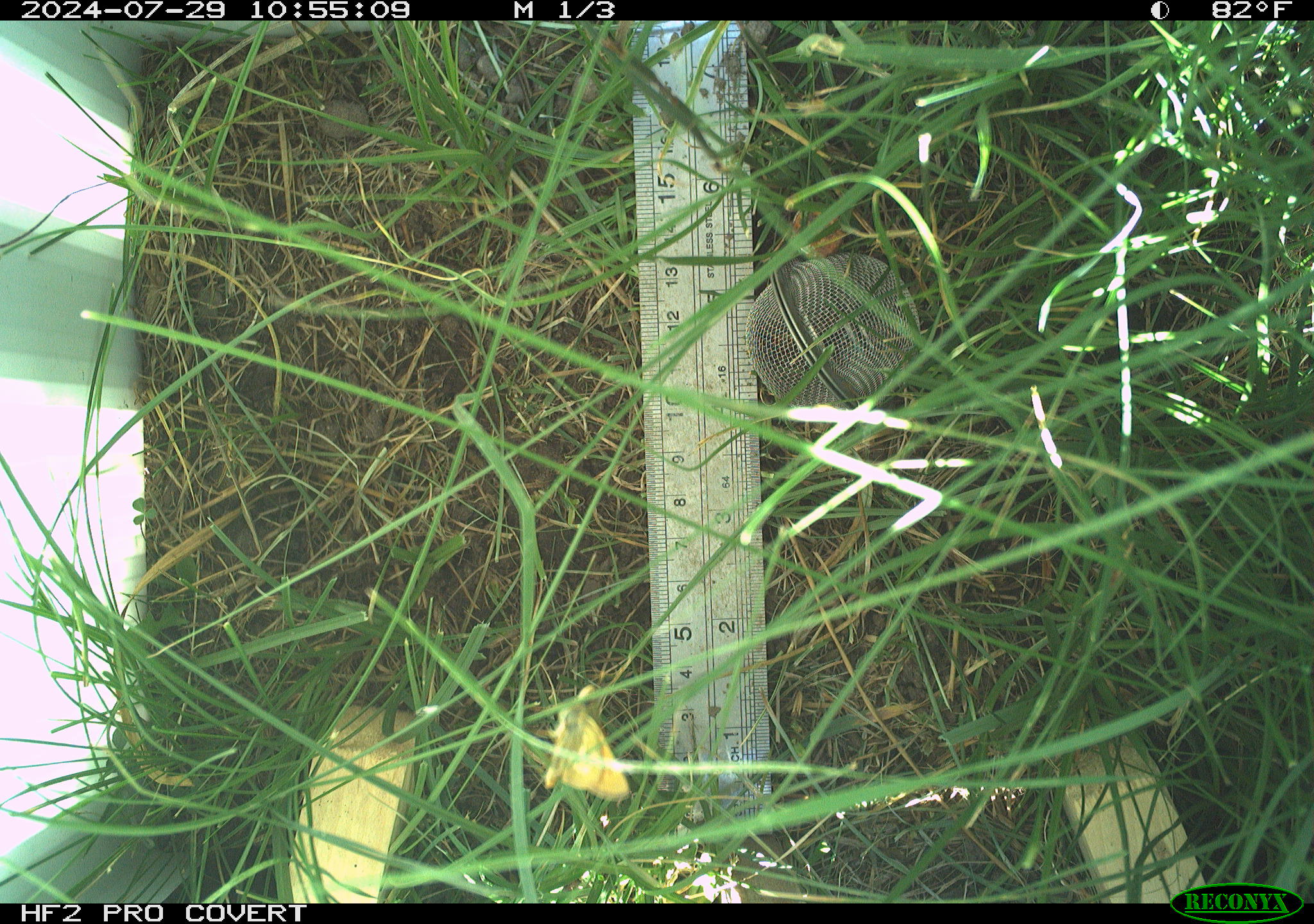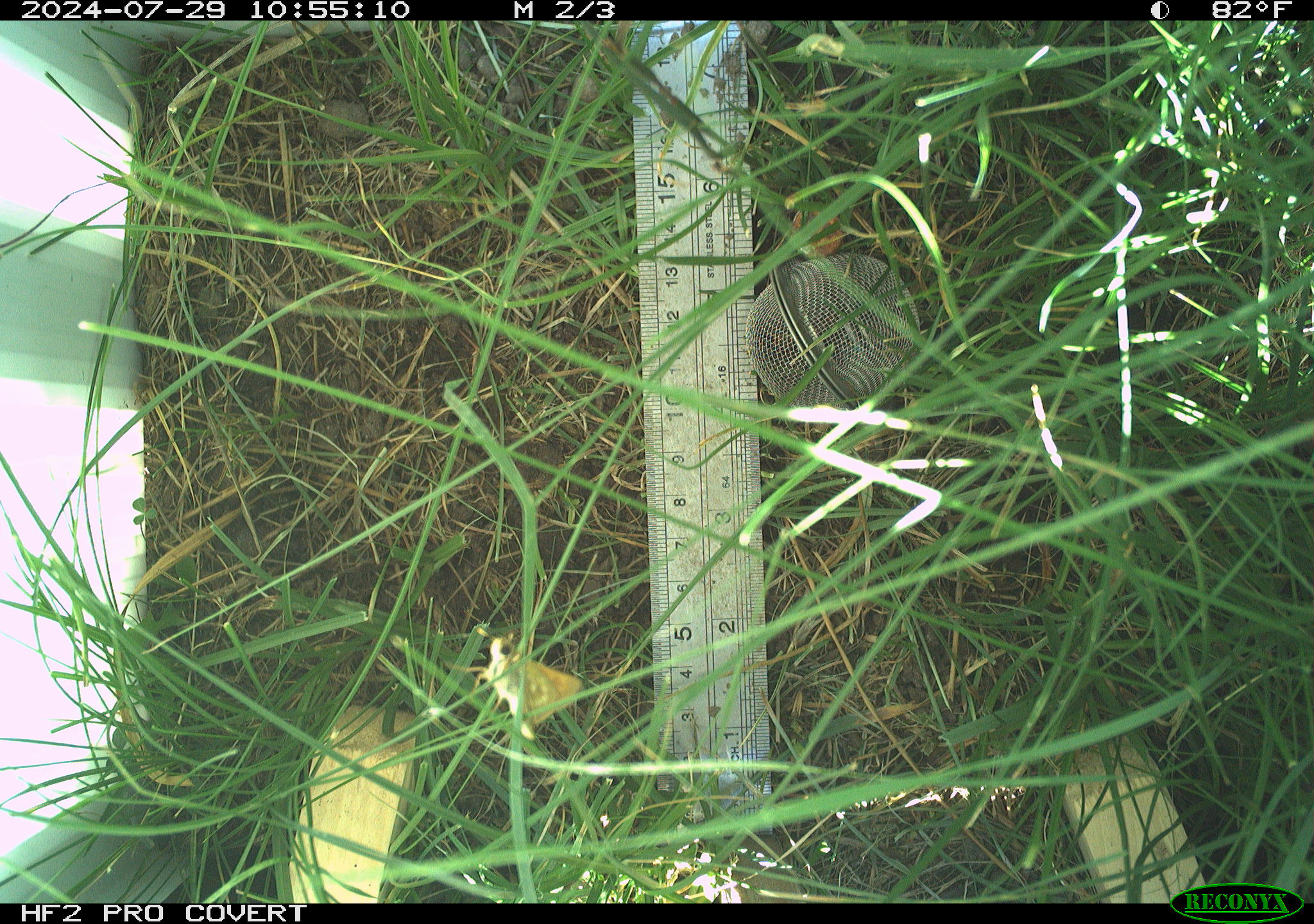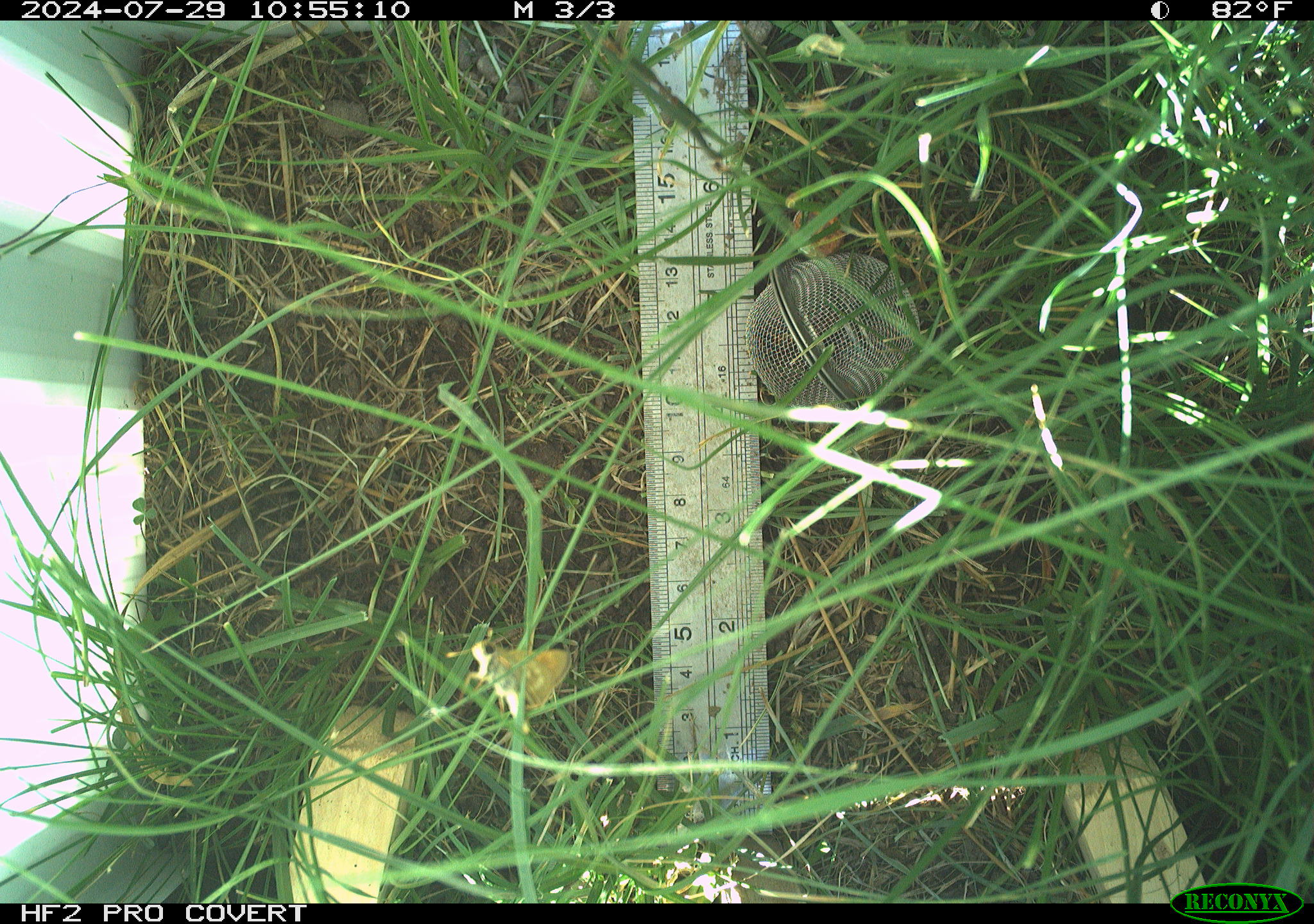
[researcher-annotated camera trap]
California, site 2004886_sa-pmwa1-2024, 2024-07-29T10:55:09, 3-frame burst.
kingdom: Animalia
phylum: Arthropoda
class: Insecta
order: Lepidoptera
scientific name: Lepidoptera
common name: butterflies and moths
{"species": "butterflies and moths (Lepidoptera)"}